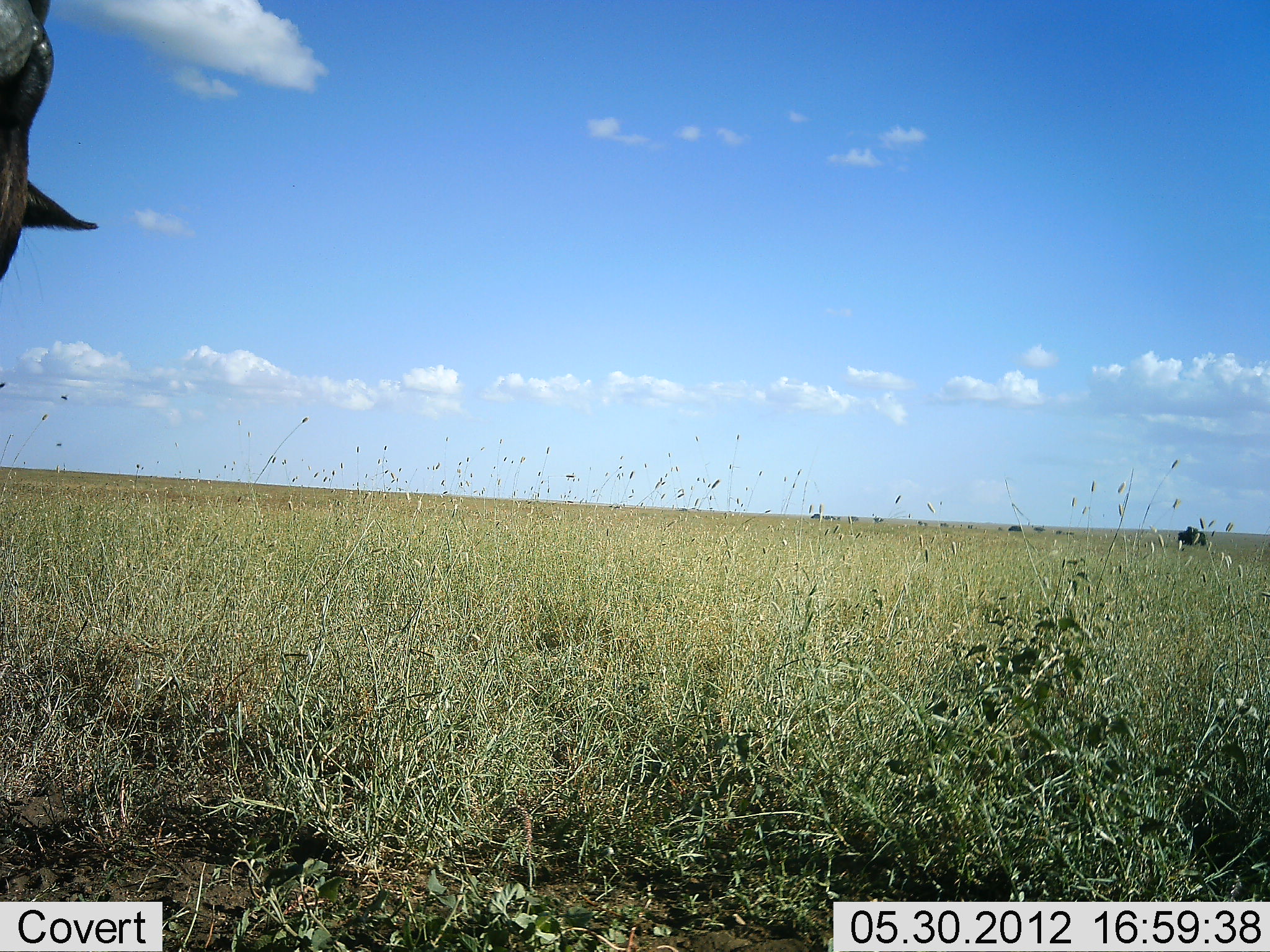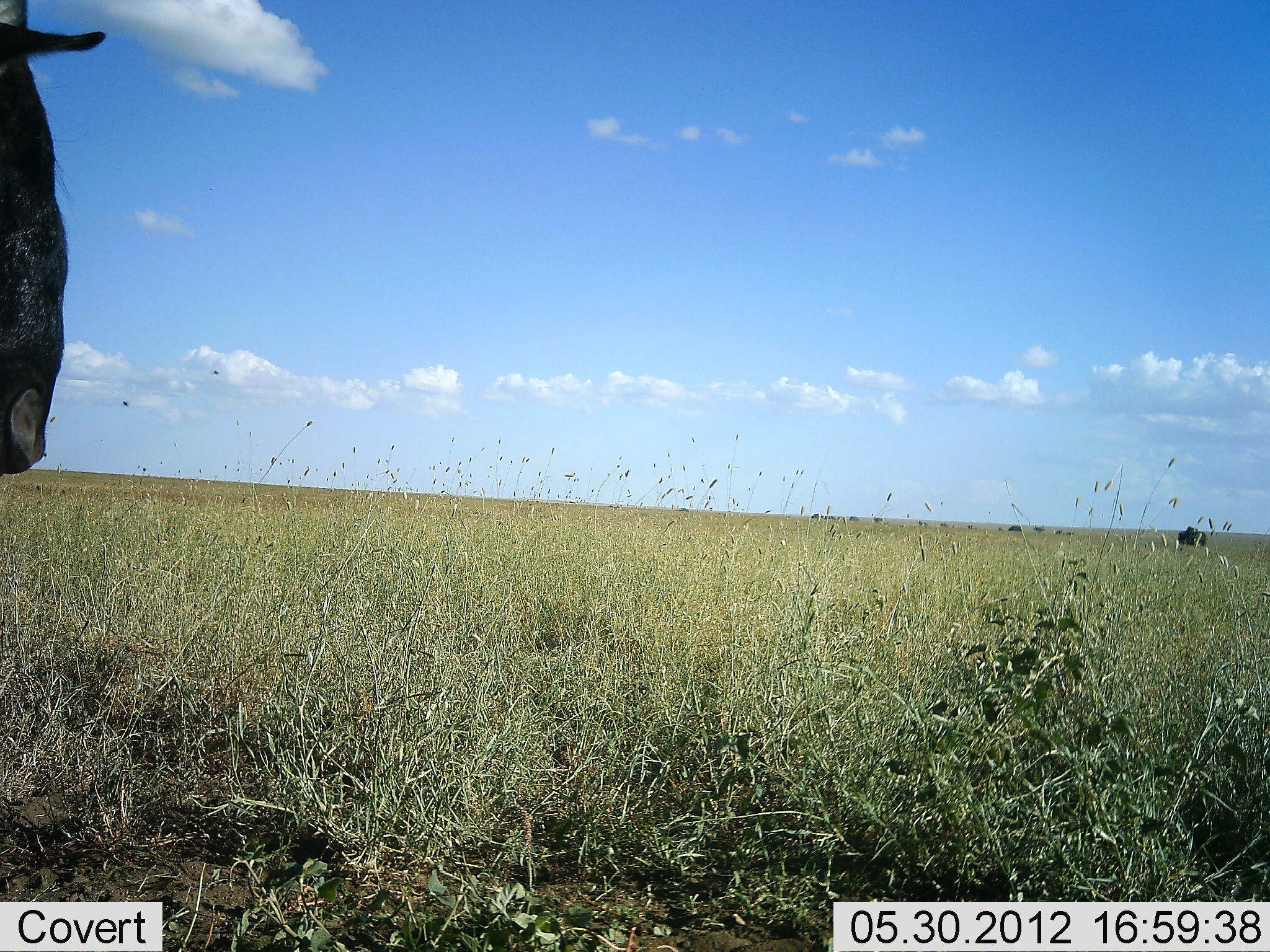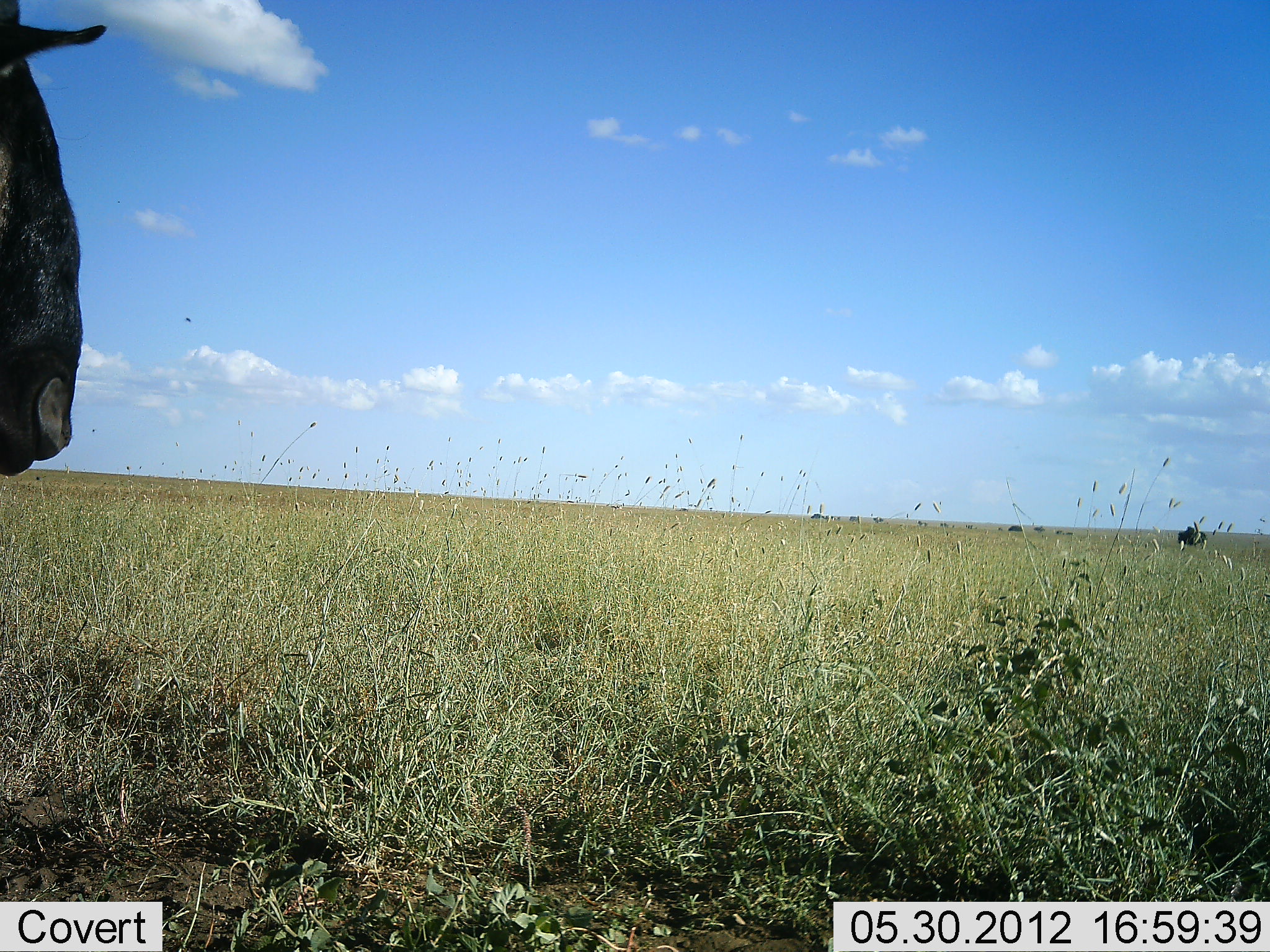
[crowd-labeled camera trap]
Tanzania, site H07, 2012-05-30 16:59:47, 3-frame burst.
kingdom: Animalia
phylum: Chordata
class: Mammalia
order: Artiodactyla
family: Bovidae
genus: Connochaetes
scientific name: Connochaetes taurinus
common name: blue wildebeest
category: wildebeest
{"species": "wildebeest (blue wildebeest) (Connochaetes taurinus)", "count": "1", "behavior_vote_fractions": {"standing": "100%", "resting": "0%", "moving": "0%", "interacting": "0%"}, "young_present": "0%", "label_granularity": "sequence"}